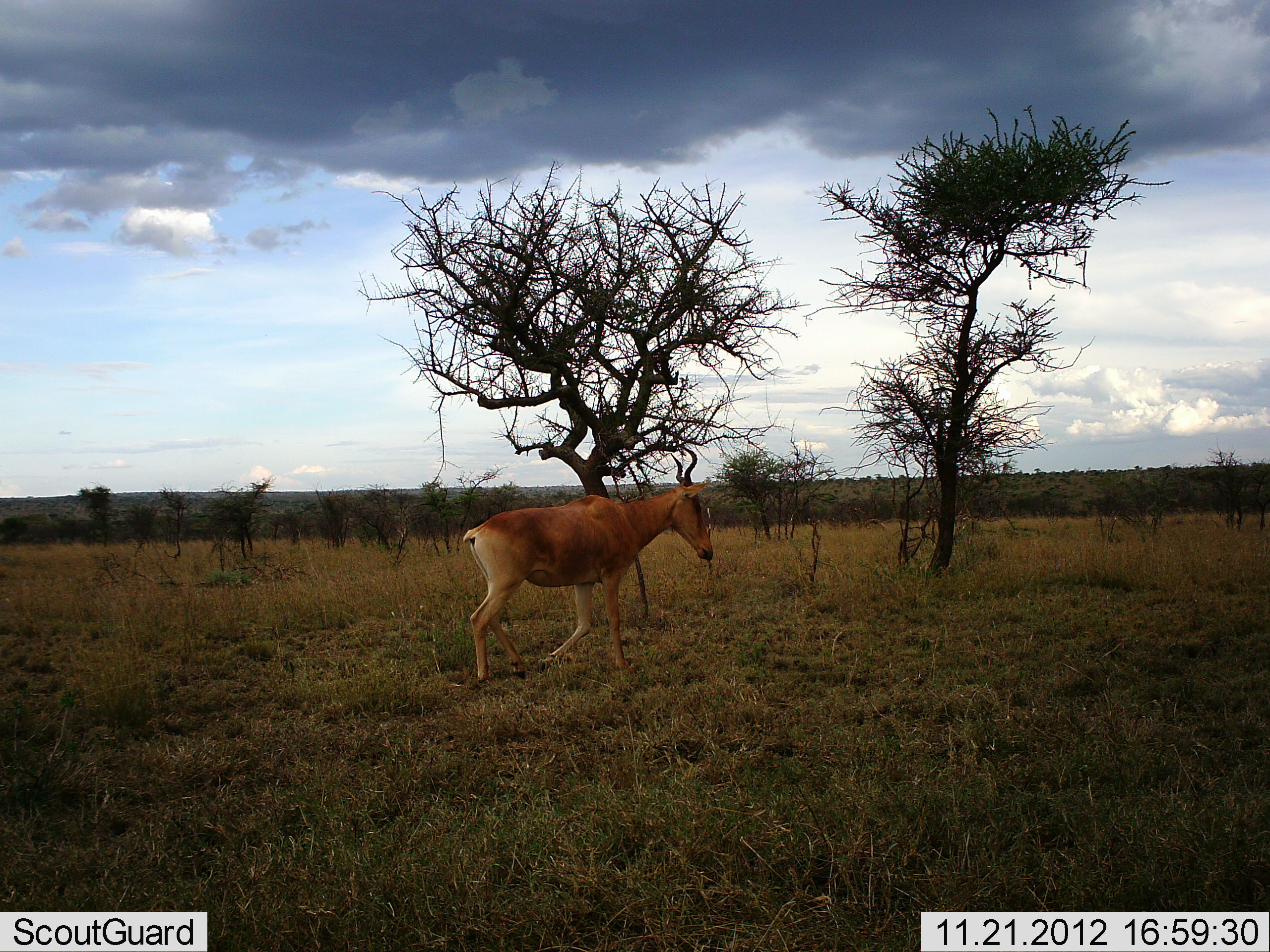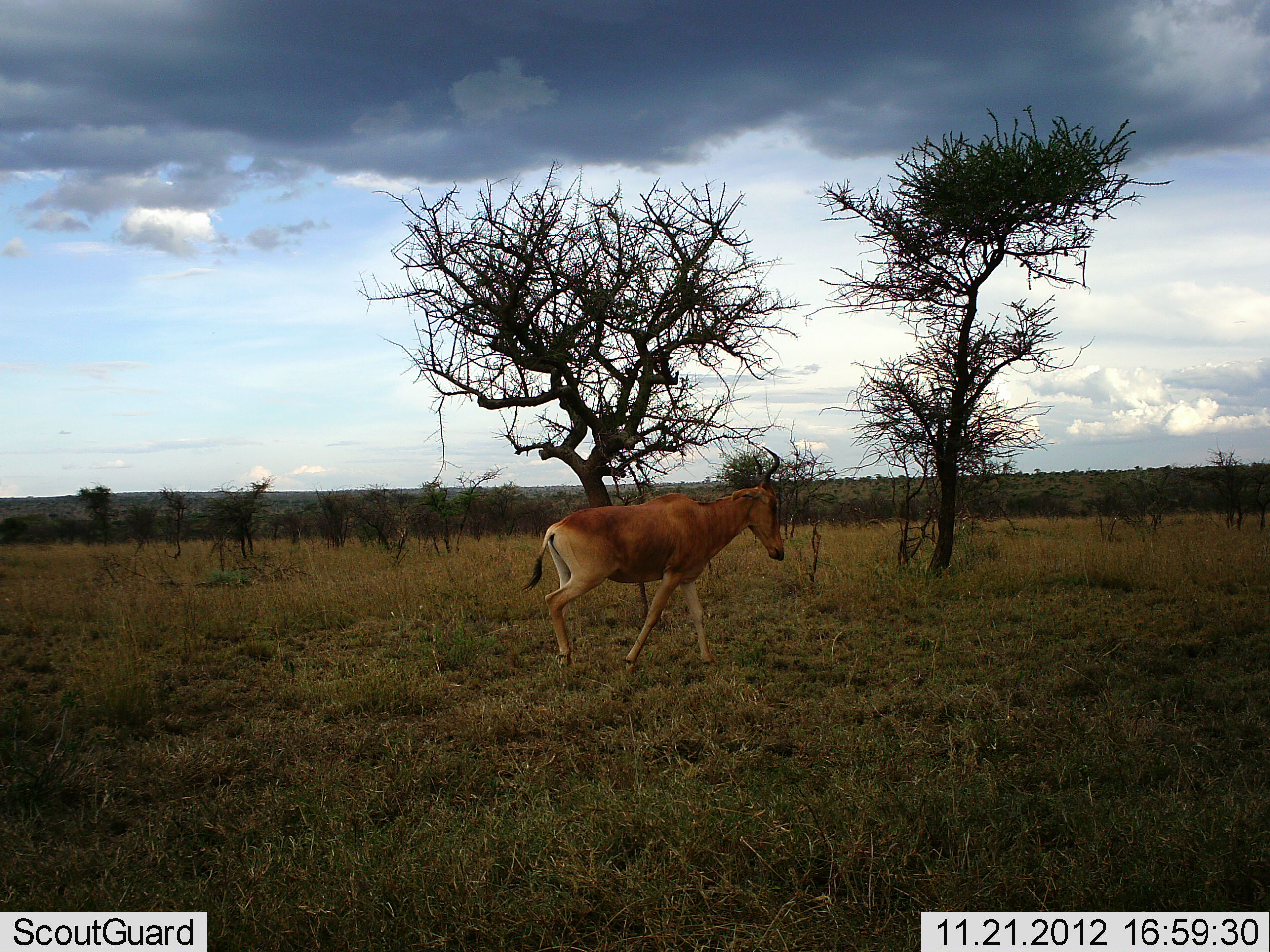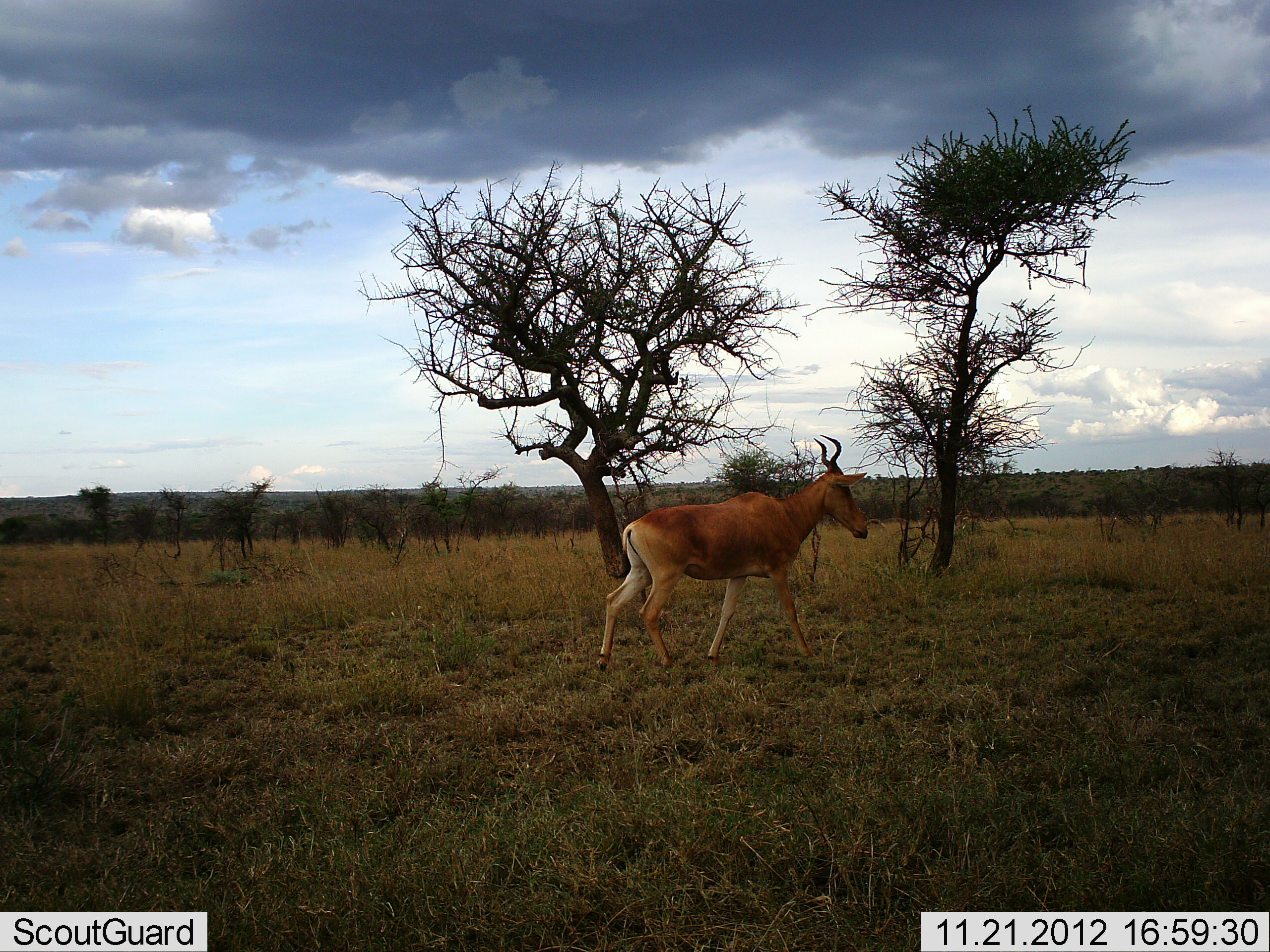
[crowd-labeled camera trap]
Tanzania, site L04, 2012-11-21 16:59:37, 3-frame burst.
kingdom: Animalia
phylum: Chordata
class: Mammalia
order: Artiodactyla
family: Bovidae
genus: Alcelaphus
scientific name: Alcelaphus buselaphus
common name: hartebeest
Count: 1.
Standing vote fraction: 0%.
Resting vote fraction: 0%.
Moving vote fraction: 100%.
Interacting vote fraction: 0%.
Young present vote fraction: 0%.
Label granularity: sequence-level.